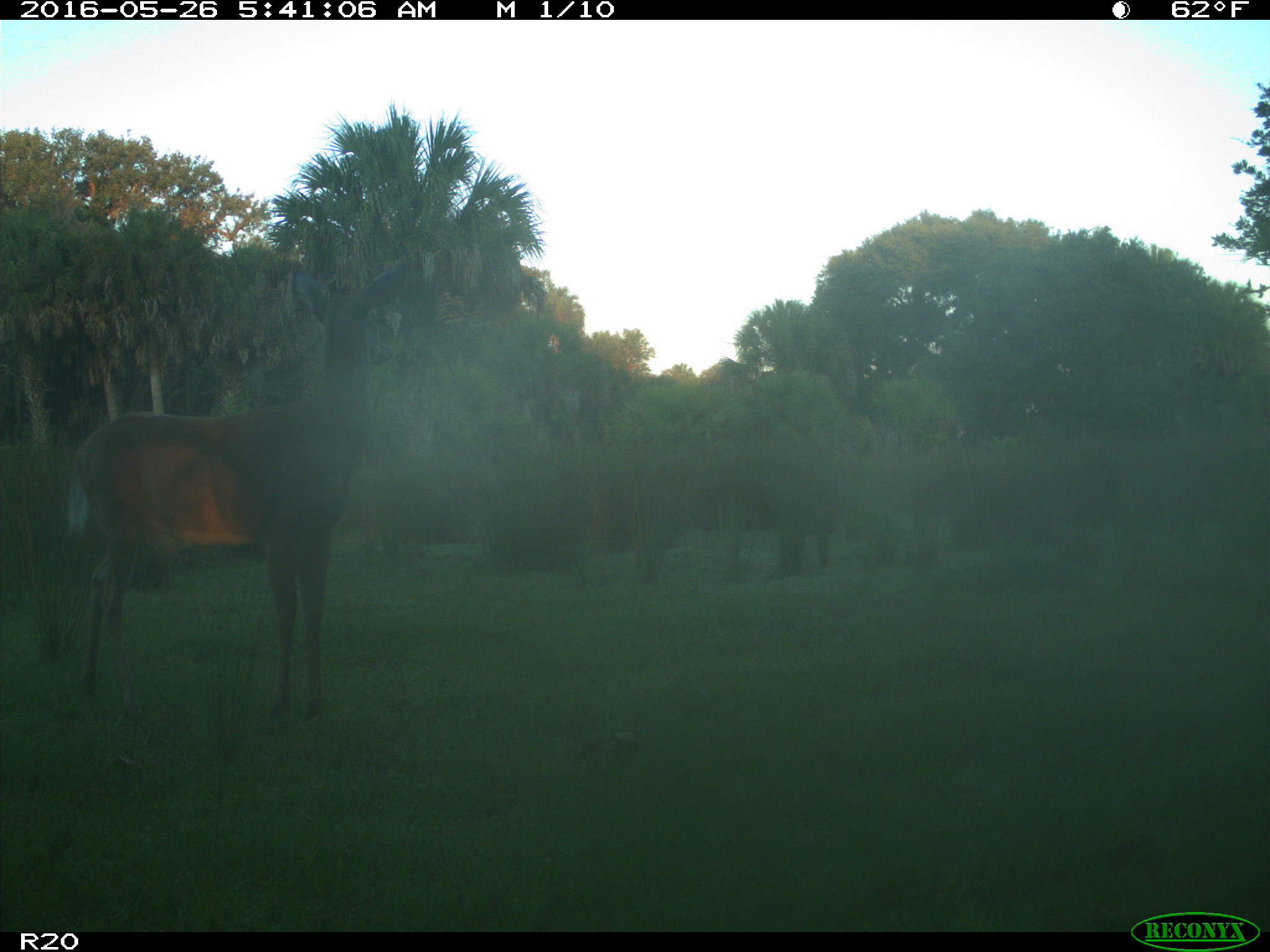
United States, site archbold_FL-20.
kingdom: Animalia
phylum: Chordata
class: Mammalia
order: Artiodactyla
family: Cervidae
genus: Odocoileus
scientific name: Odocoileus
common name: deer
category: unidentified deer